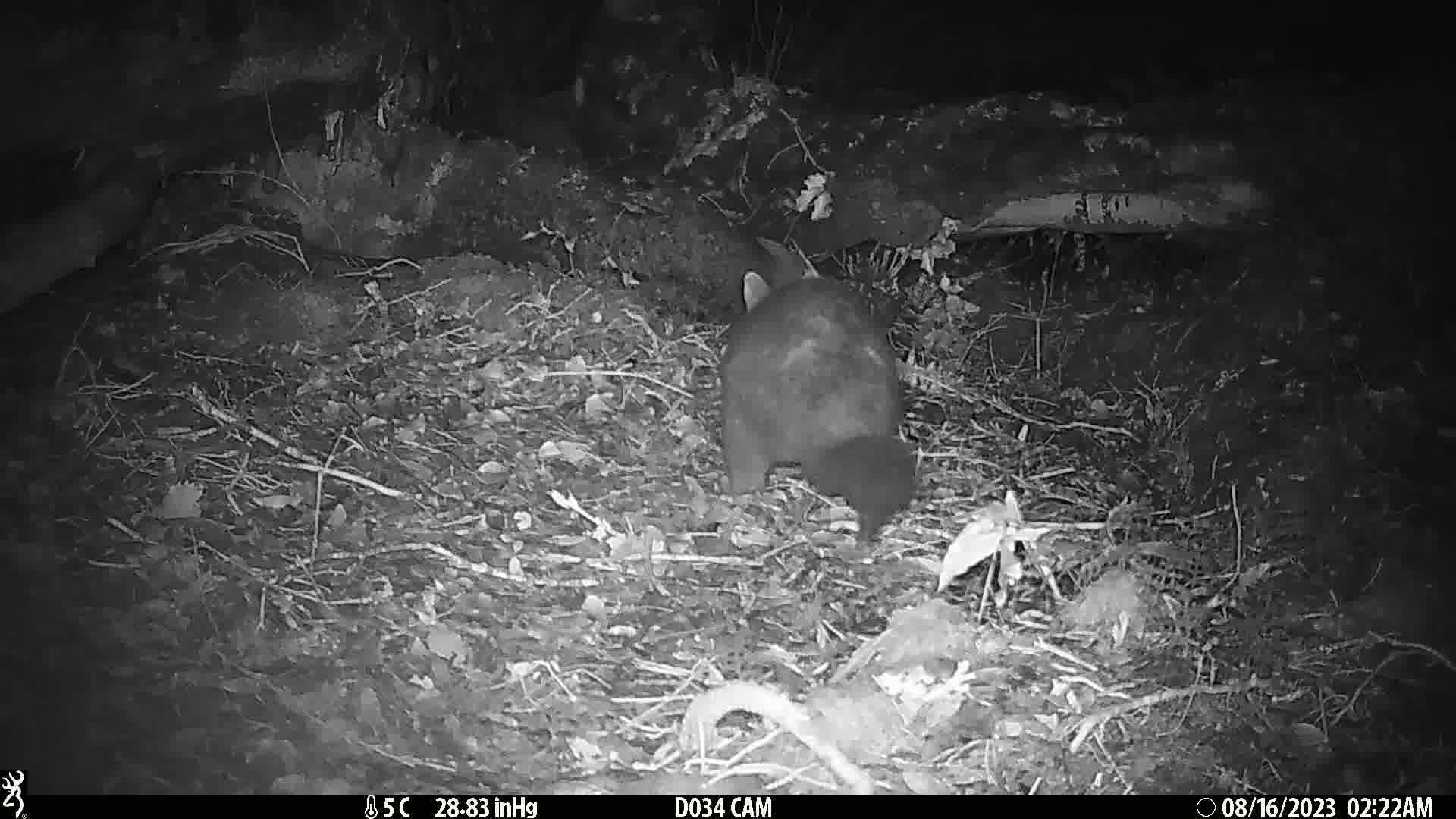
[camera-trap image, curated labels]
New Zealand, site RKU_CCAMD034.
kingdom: Animalia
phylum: Chordata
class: Mammalia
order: Diprotodontia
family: Phalangeridae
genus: Trichosurus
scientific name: Trichosurus vulpecula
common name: common brushtail possum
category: possum